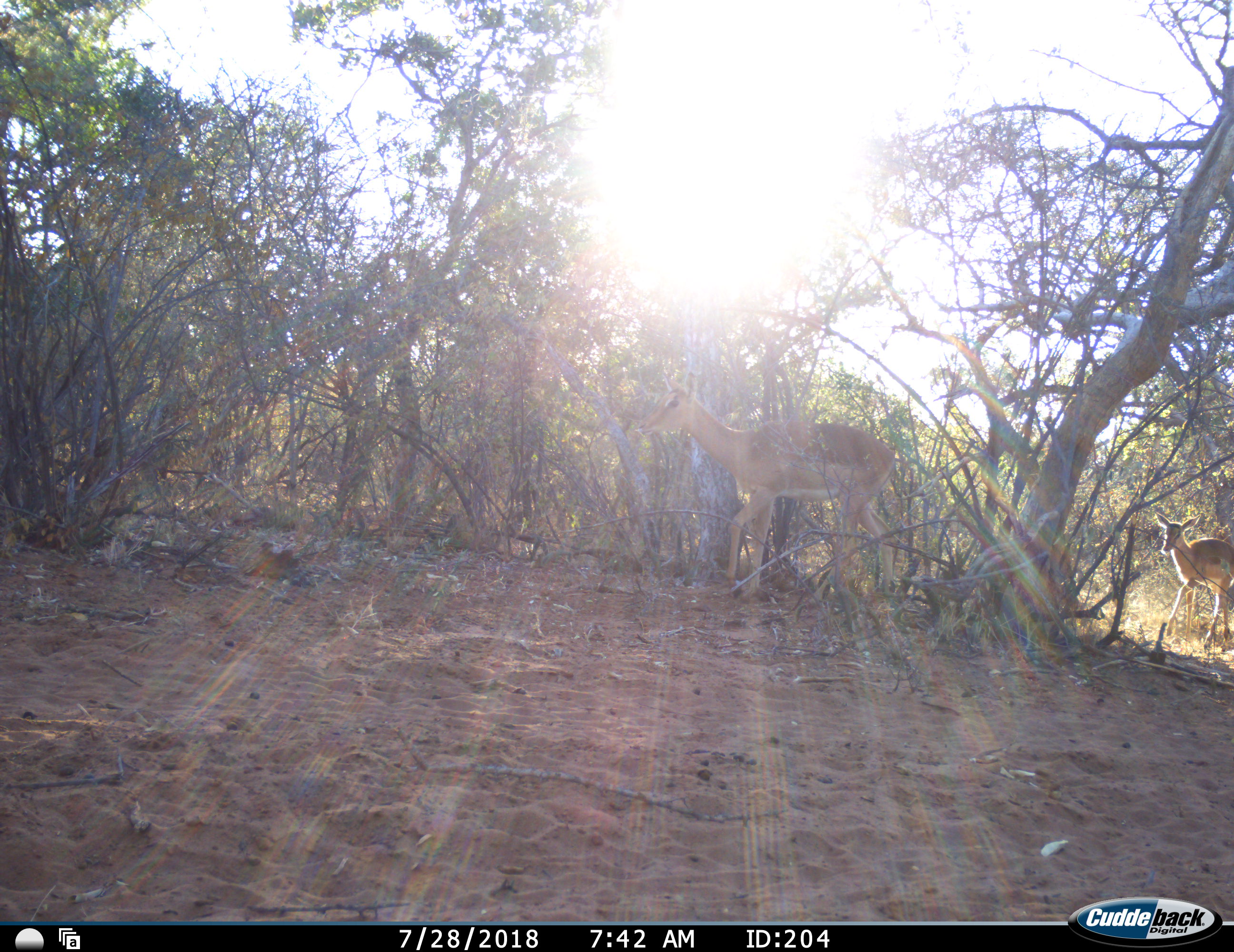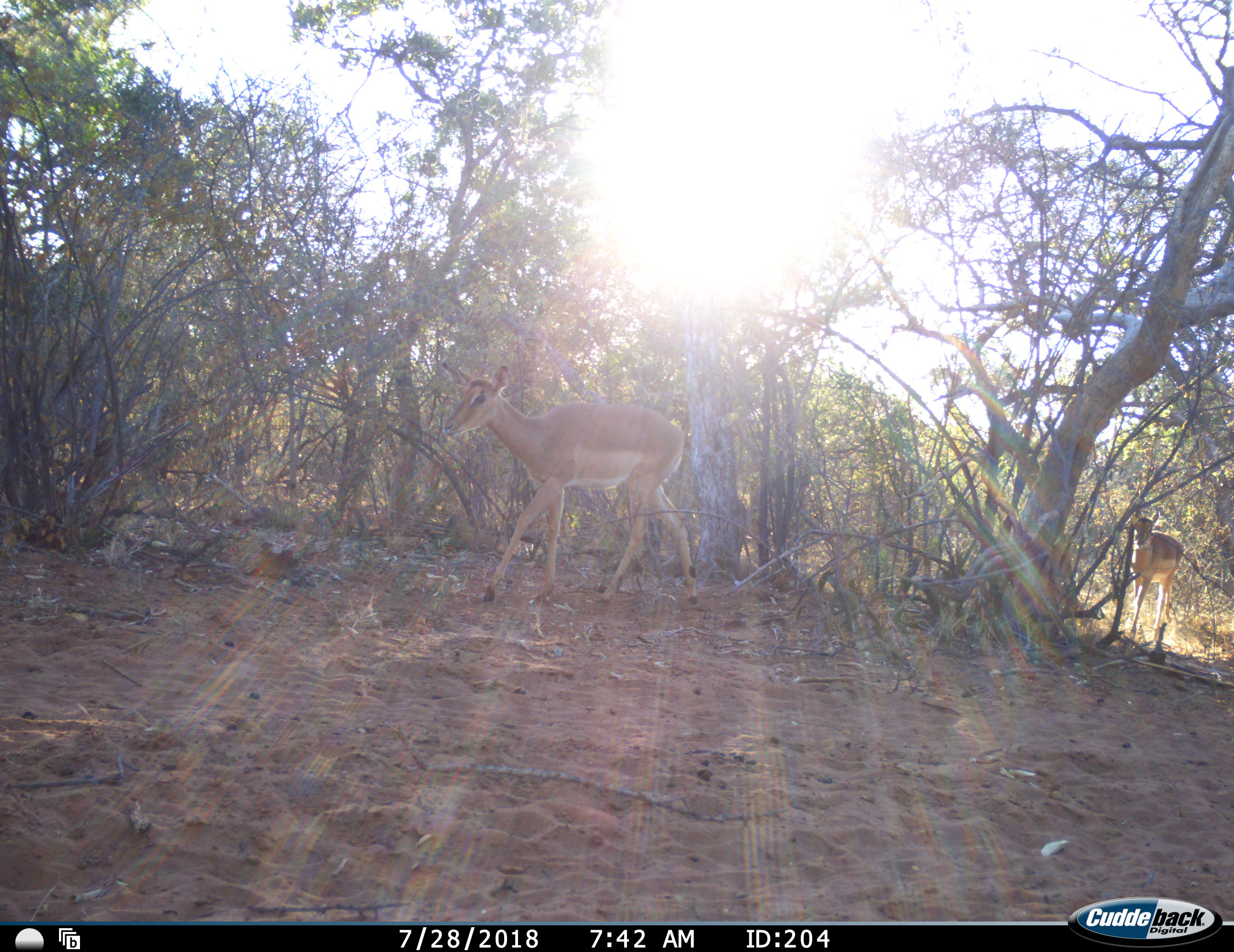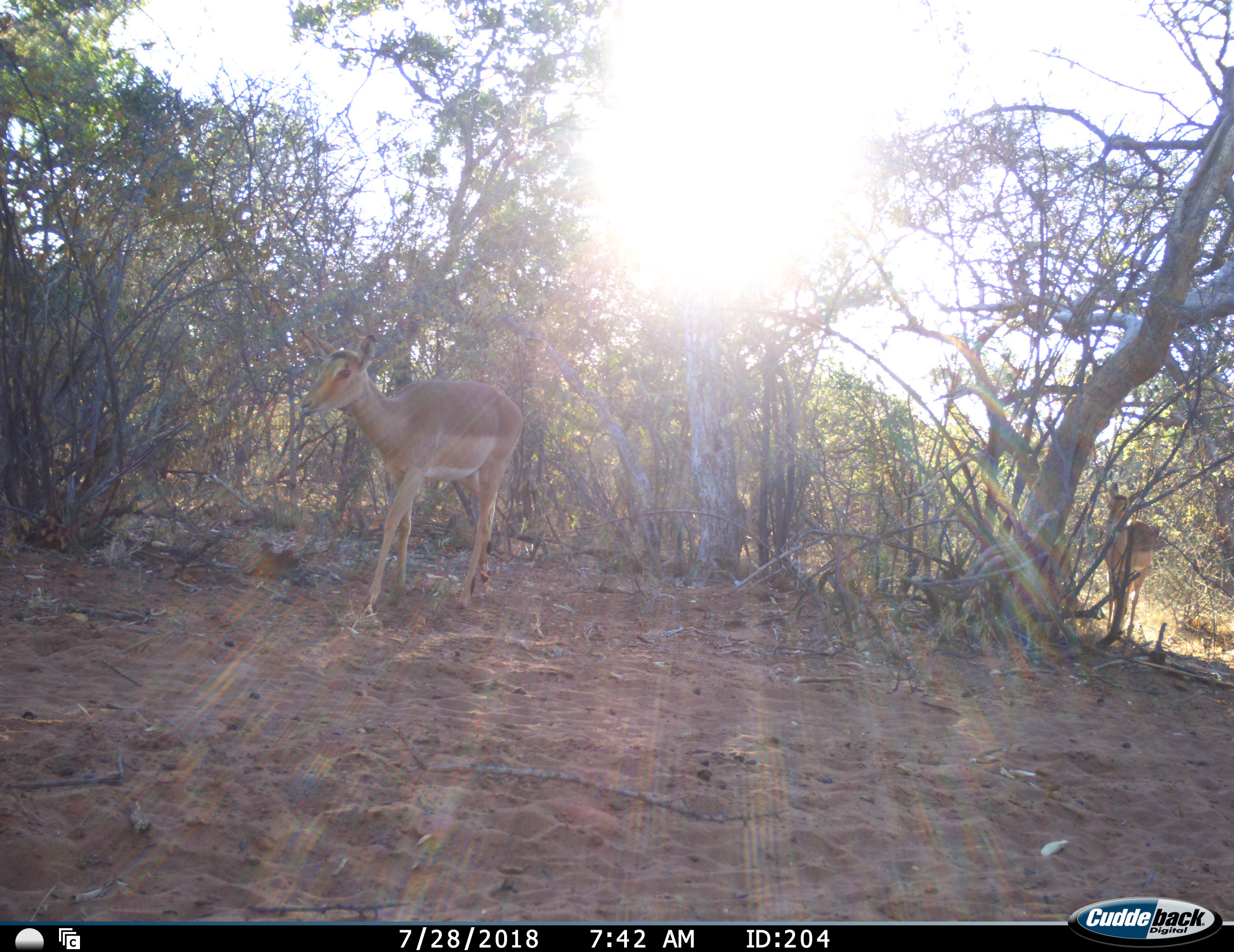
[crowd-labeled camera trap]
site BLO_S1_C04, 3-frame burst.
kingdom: Animalia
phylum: Chordata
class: Mammalia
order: Artiodactyla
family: Bovidae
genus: Aepyceros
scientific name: Aepyceros melampus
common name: impala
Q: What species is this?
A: Impala (Aepyceros melampus).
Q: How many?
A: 2.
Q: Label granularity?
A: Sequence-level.